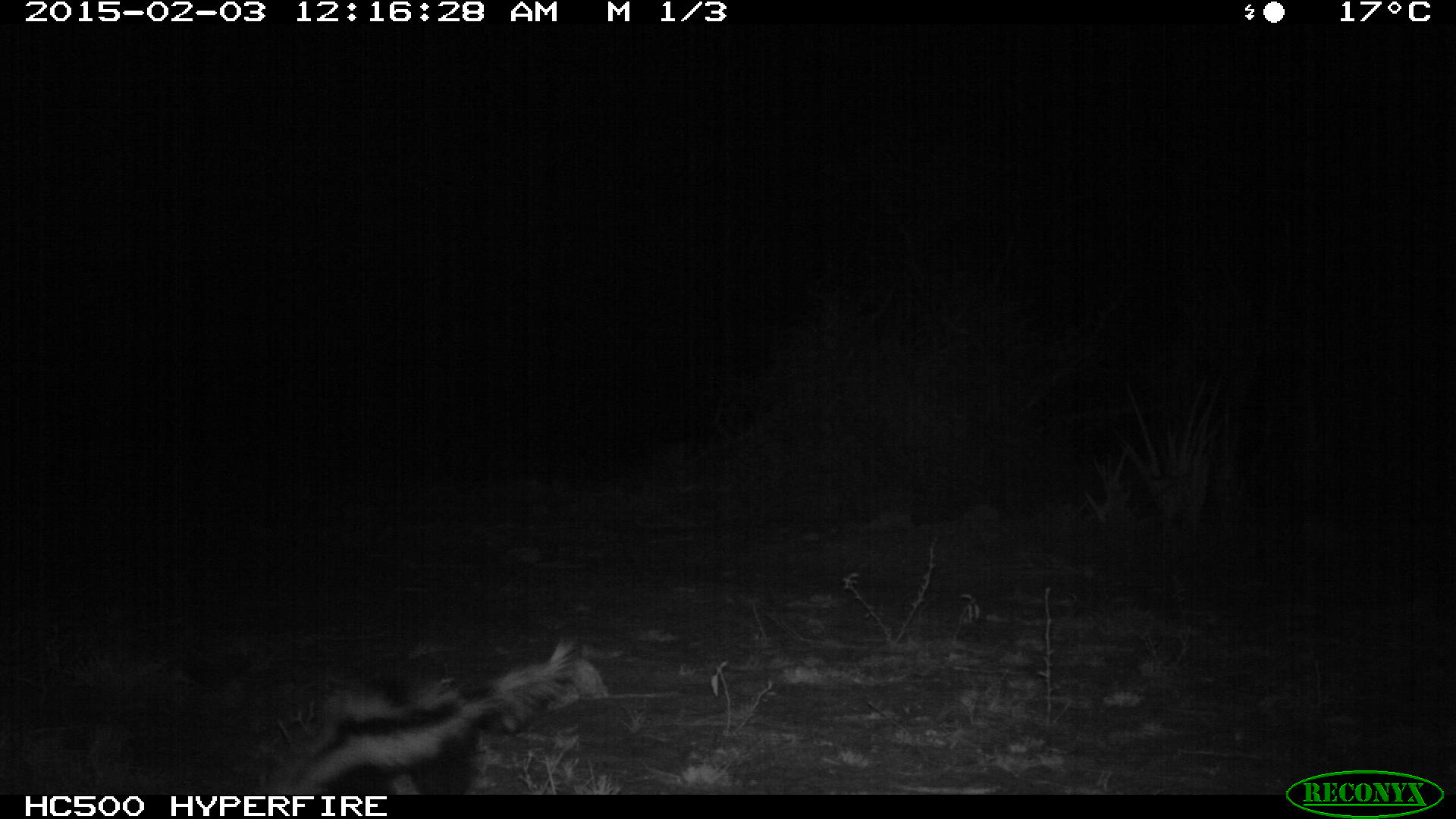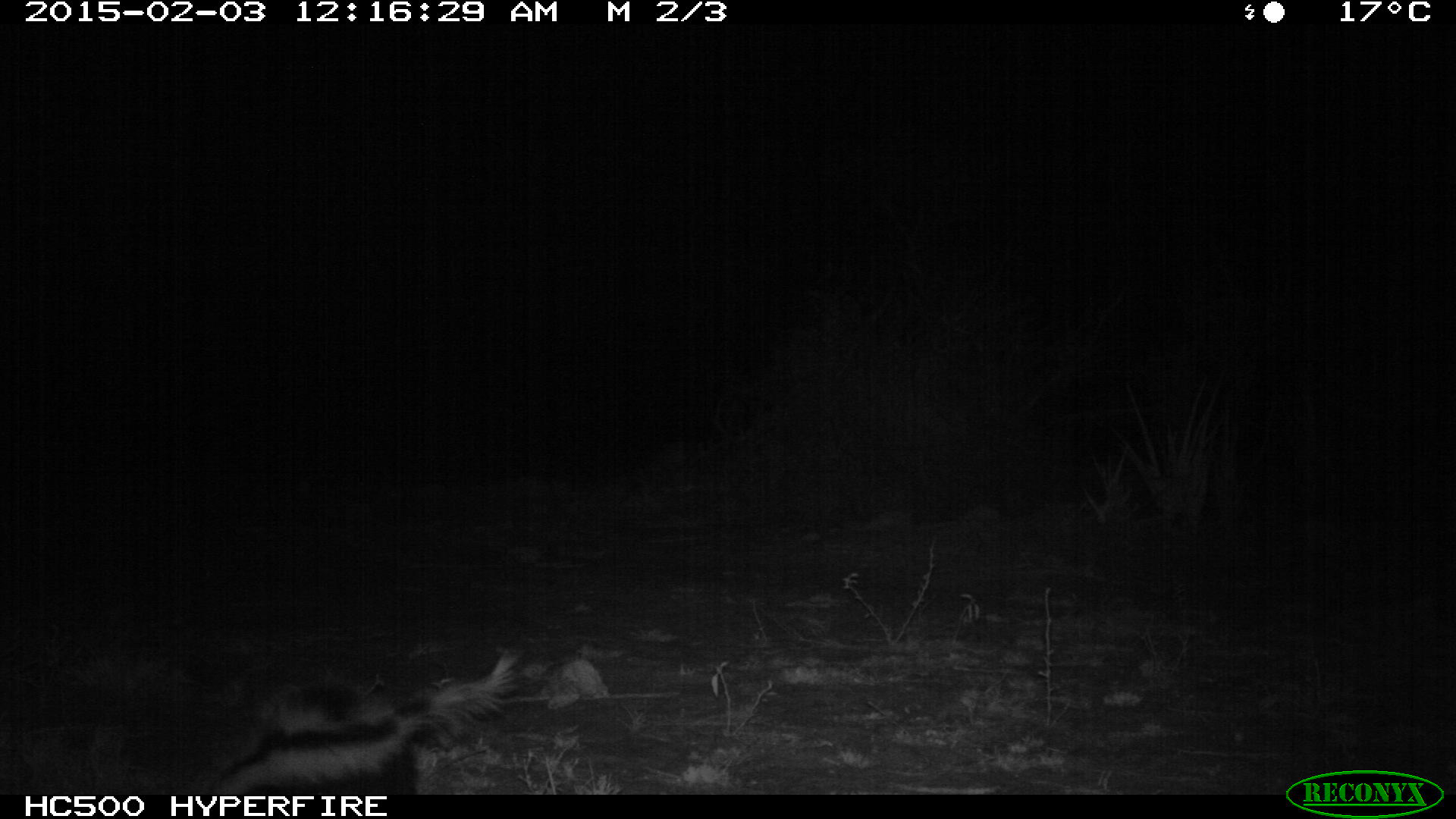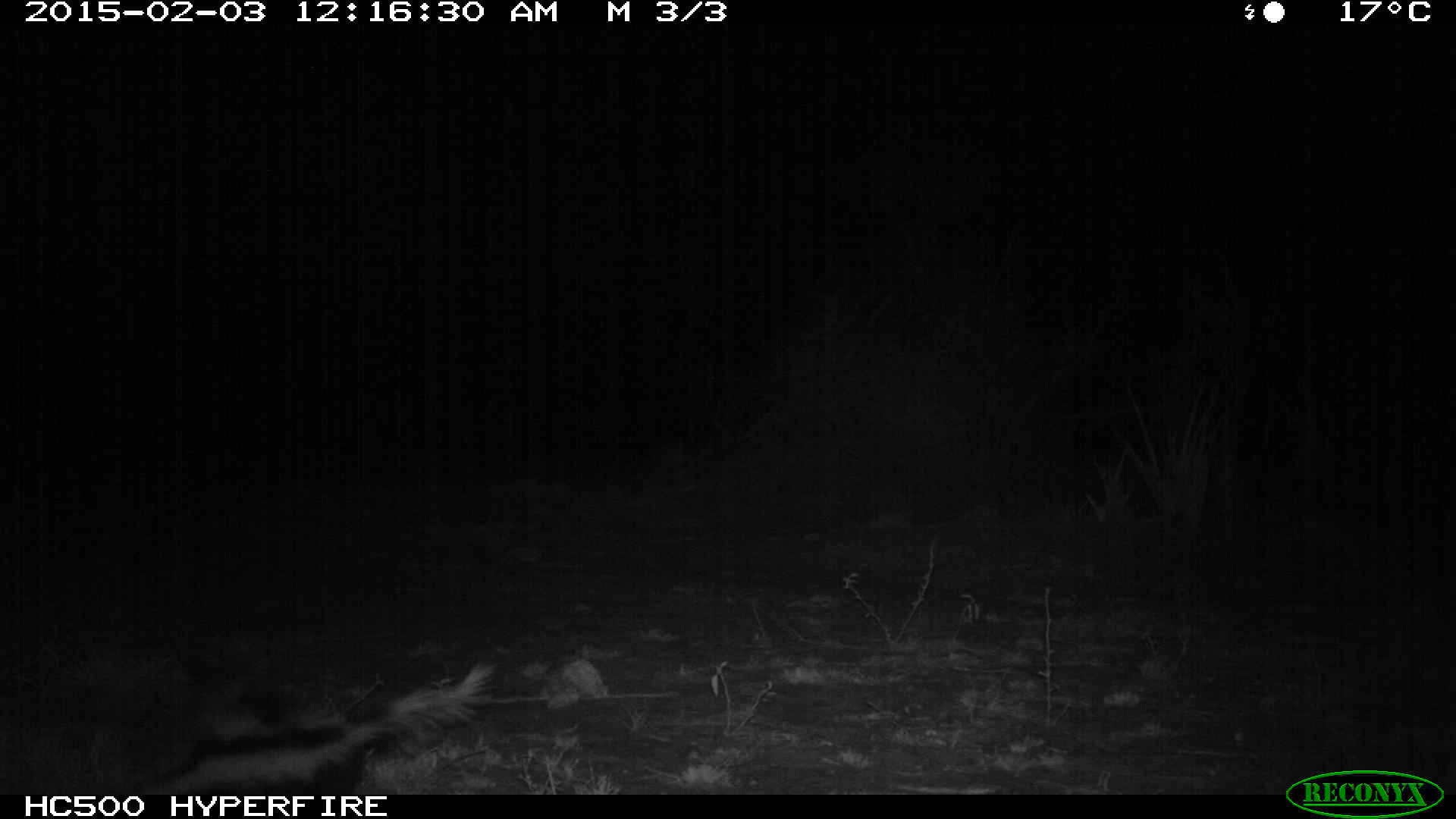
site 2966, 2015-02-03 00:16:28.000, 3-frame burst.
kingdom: Animalia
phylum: Chordata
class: Mammalia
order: Carnivora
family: Mustelidae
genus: Ictonyx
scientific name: Ictonyx striatus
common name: zorilla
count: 1